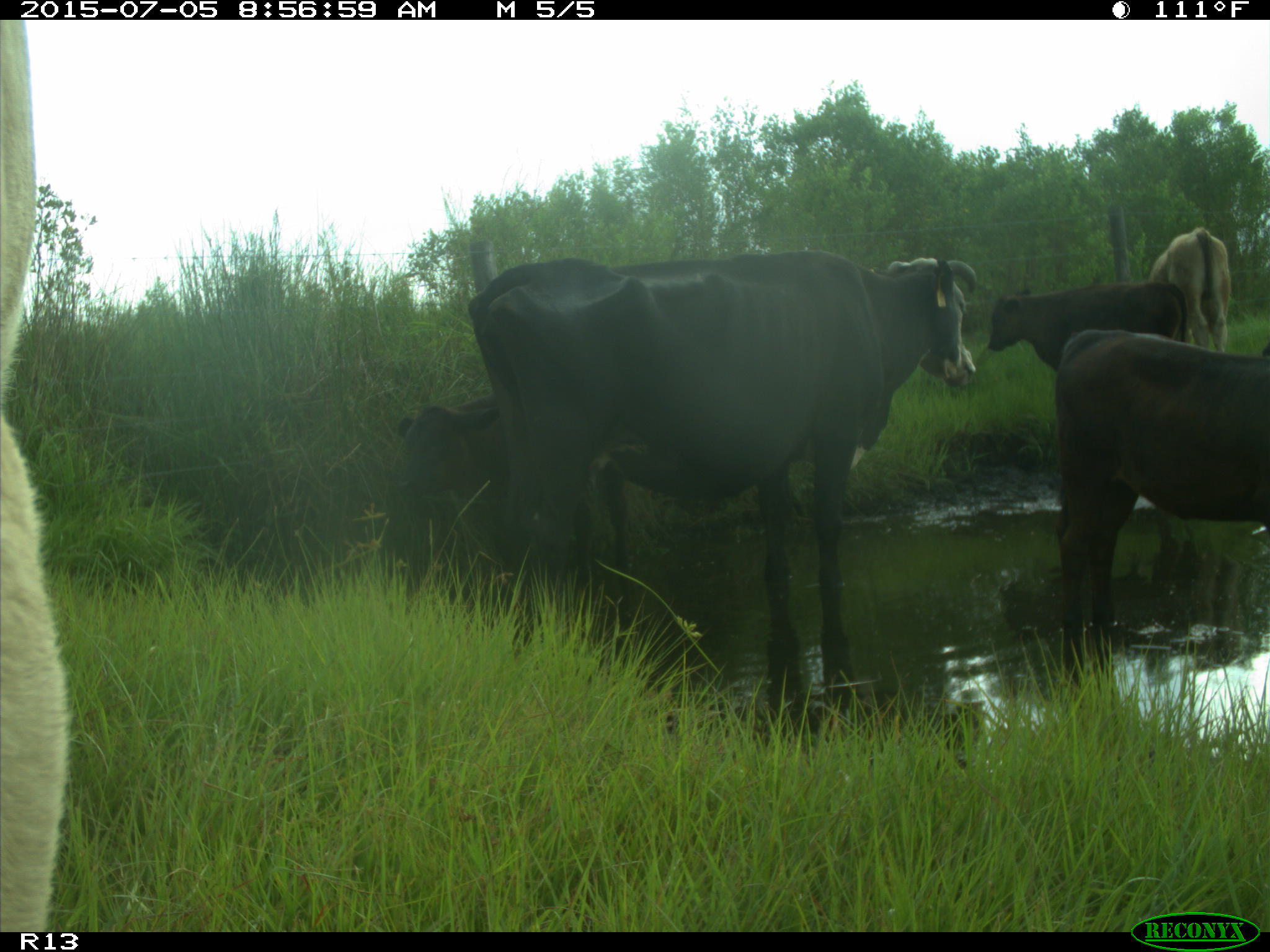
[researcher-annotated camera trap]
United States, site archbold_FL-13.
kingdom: Animalia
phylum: Chordata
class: Mammalia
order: Artiodactyla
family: Bovidae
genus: Bos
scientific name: Bos taurus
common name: domestic cow